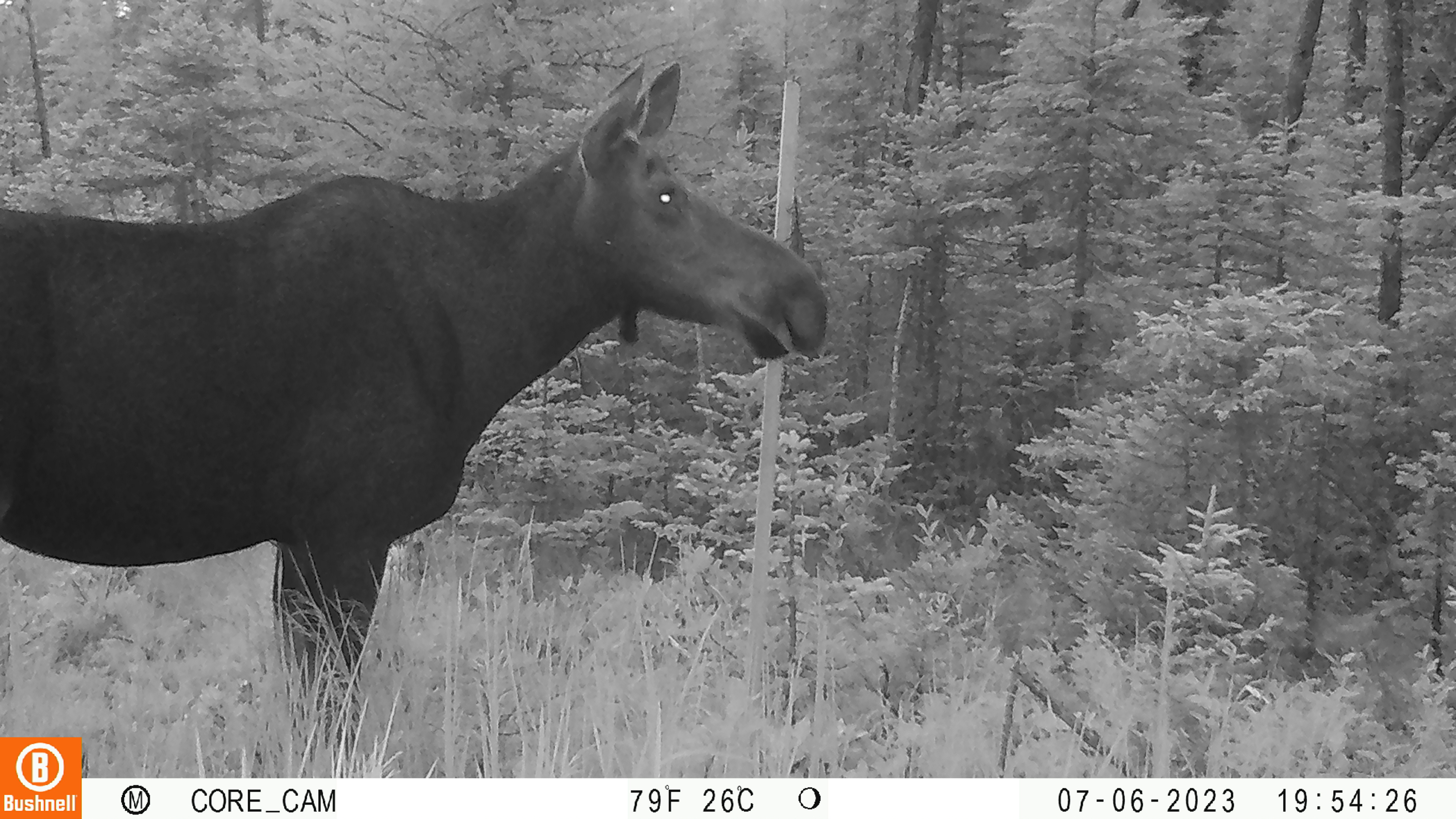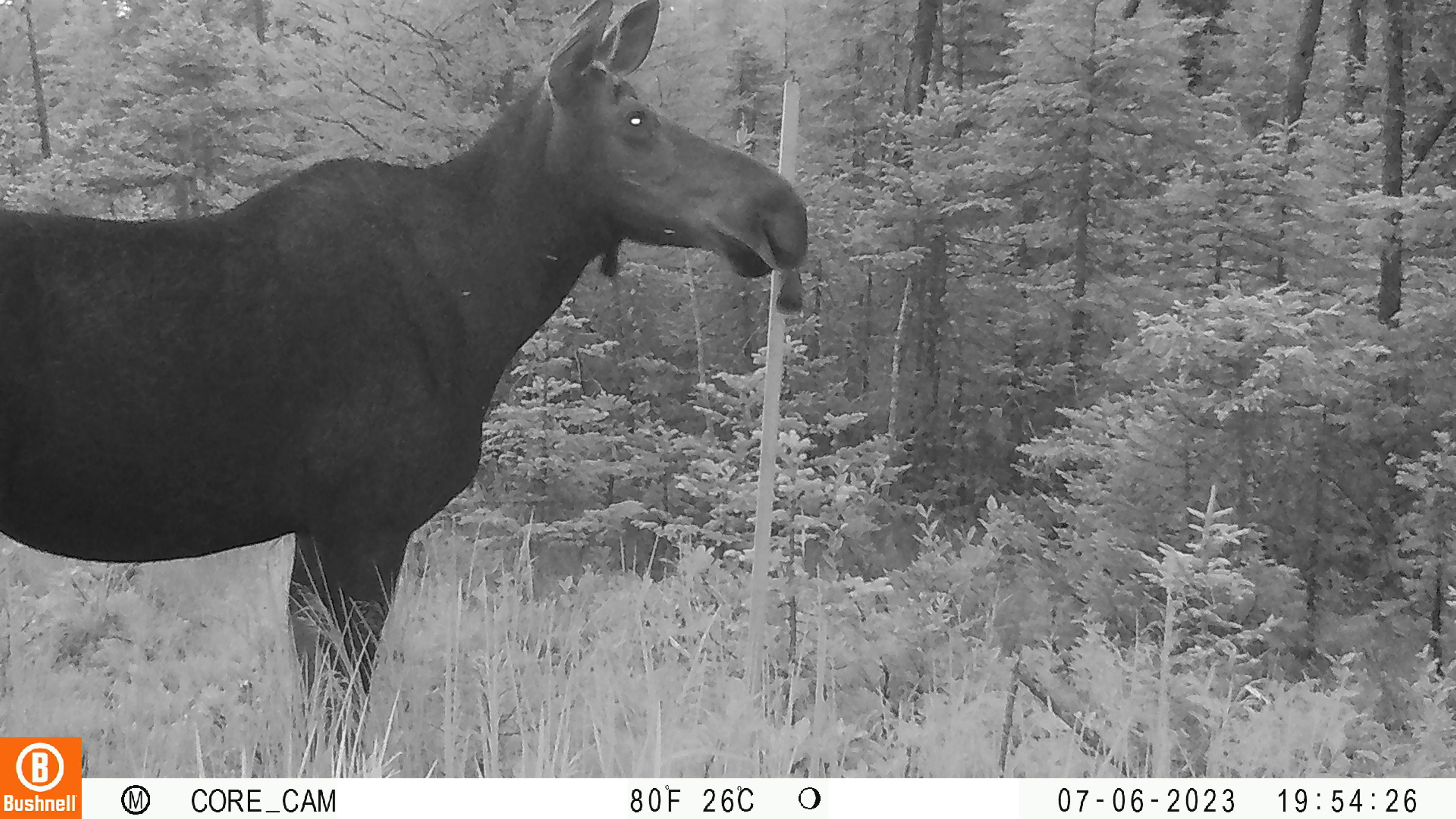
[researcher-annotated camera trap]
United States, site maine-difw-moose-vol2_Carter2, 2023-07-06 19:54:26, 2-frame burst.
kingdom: Animalia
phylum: Chordata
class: Mammalia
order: Artiodactyla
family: Cervidae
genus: Alces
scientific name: Alces alces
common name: moose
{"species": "moose (Alces alces)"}